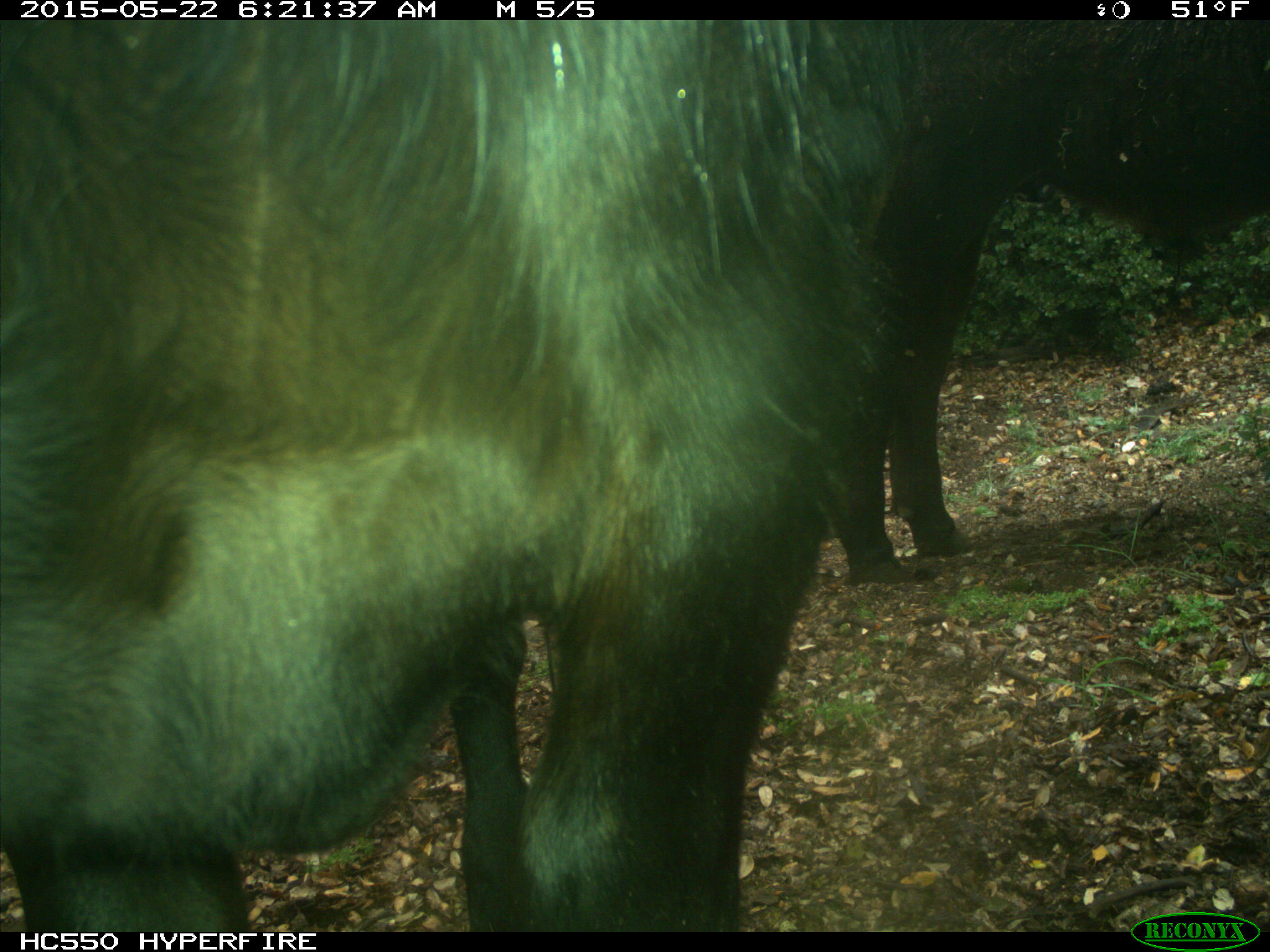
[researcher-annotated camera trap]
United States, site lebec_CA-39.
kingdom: Animalia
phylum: Chordata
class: Mammalia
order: Artiodactyla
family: Bovidae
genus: Bos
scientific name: Bos taurus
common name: domestic cow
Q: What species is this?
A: Bos taurus (domestic cow).